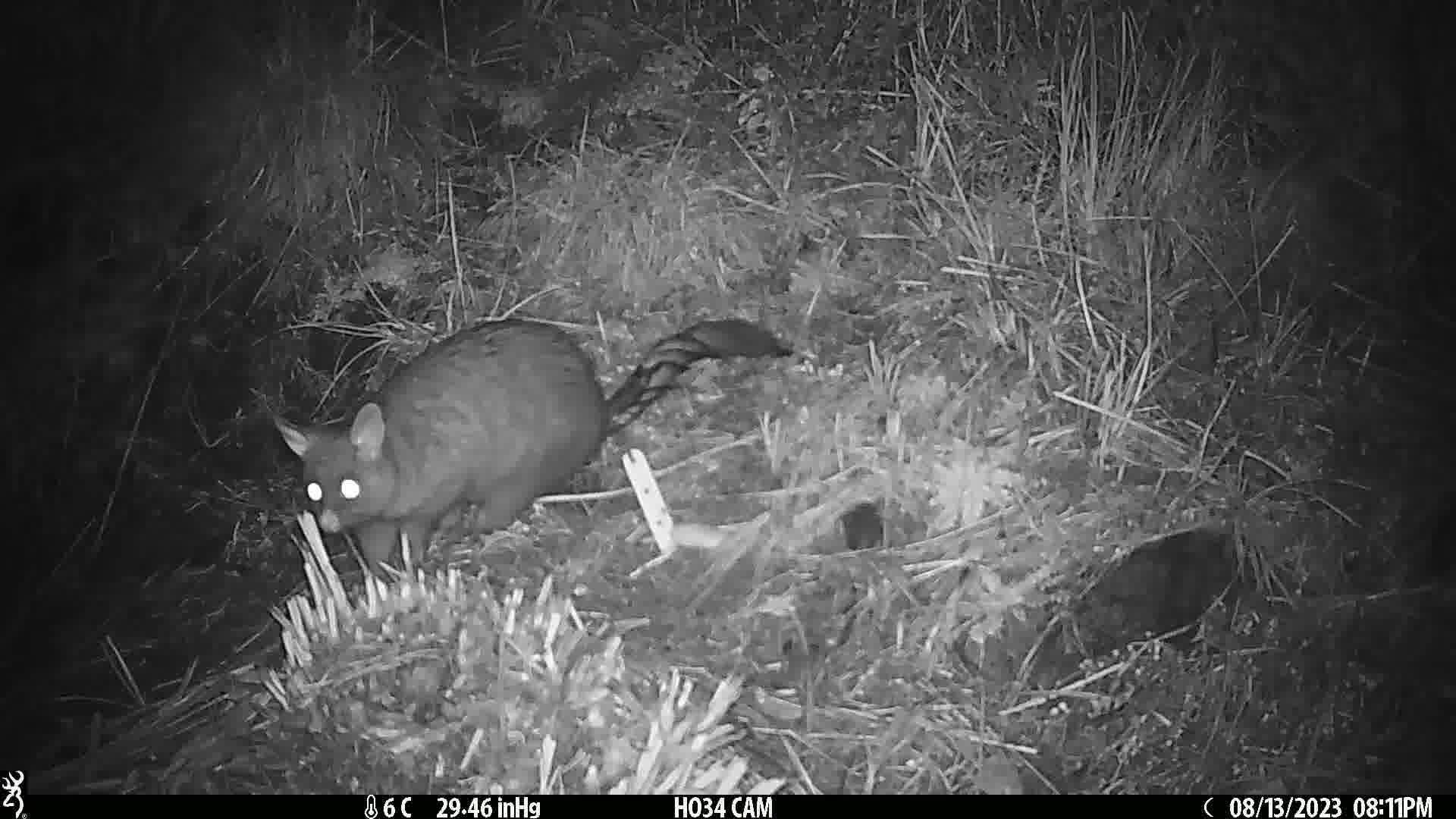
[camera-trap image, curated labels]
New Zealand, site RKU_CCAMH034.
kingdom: Animalia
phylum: Chordata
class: Mammalia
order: Diprotodontia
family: Phalangeridae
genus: Trichosurus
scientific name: Trichosurus vulpecula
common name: common brushtail possum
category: possum